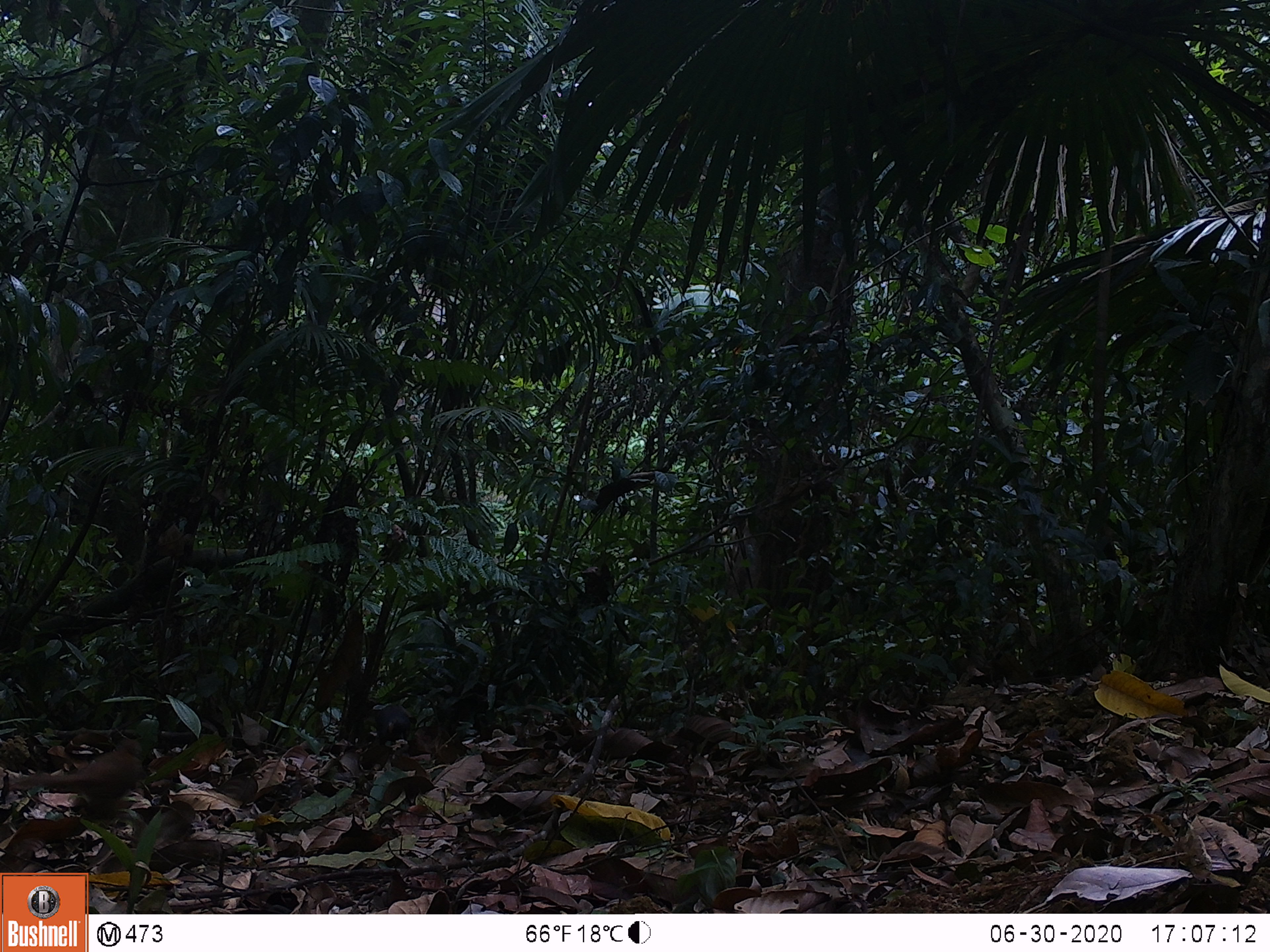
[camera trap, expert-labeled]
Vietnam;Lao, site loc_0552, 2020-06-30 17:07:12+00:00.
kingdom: Animalia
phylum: Chordata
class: Aves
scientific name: Aves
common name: bird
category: unidentified bird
Unidentified bird (bird) (Aves). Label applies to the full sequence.